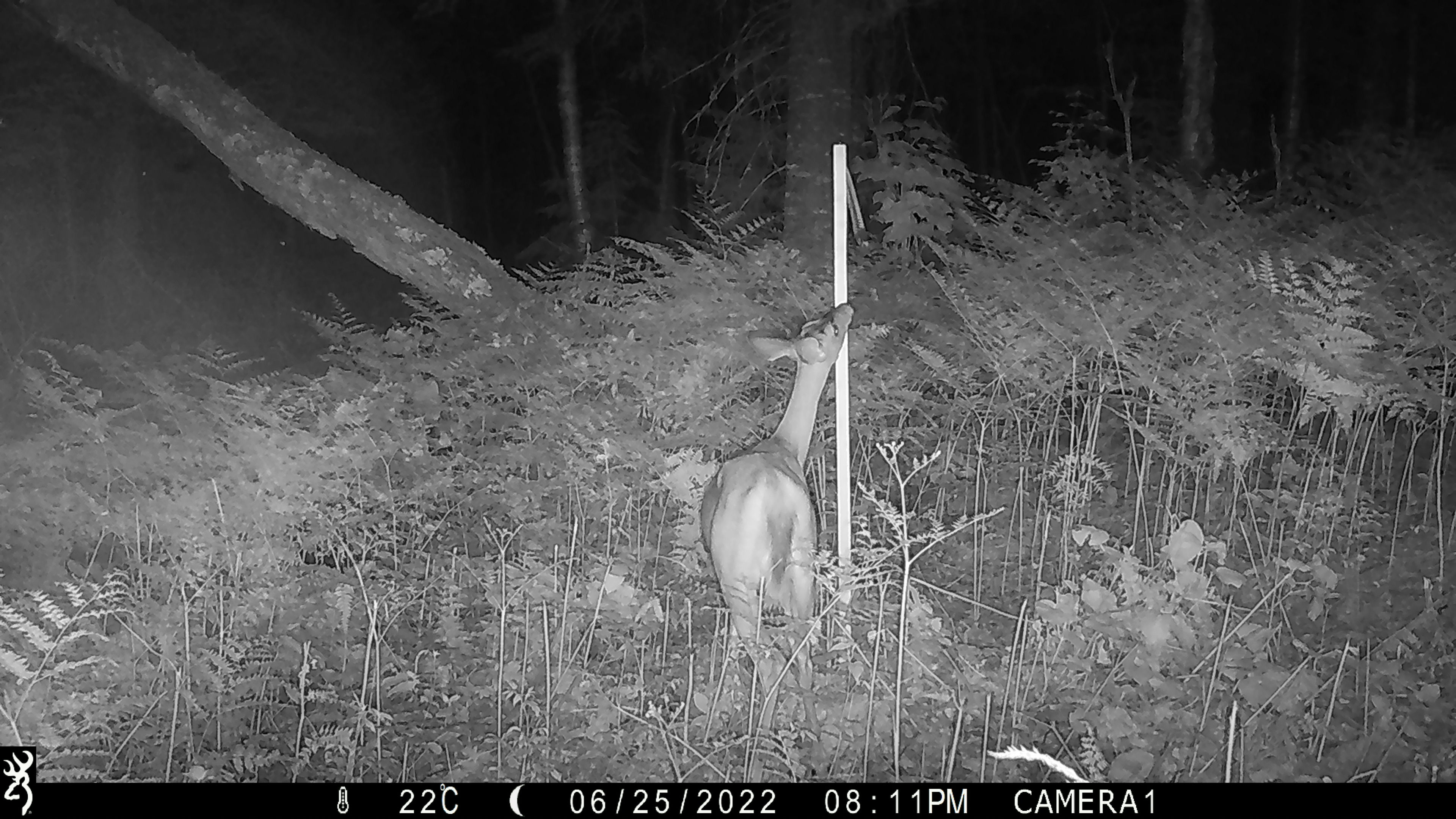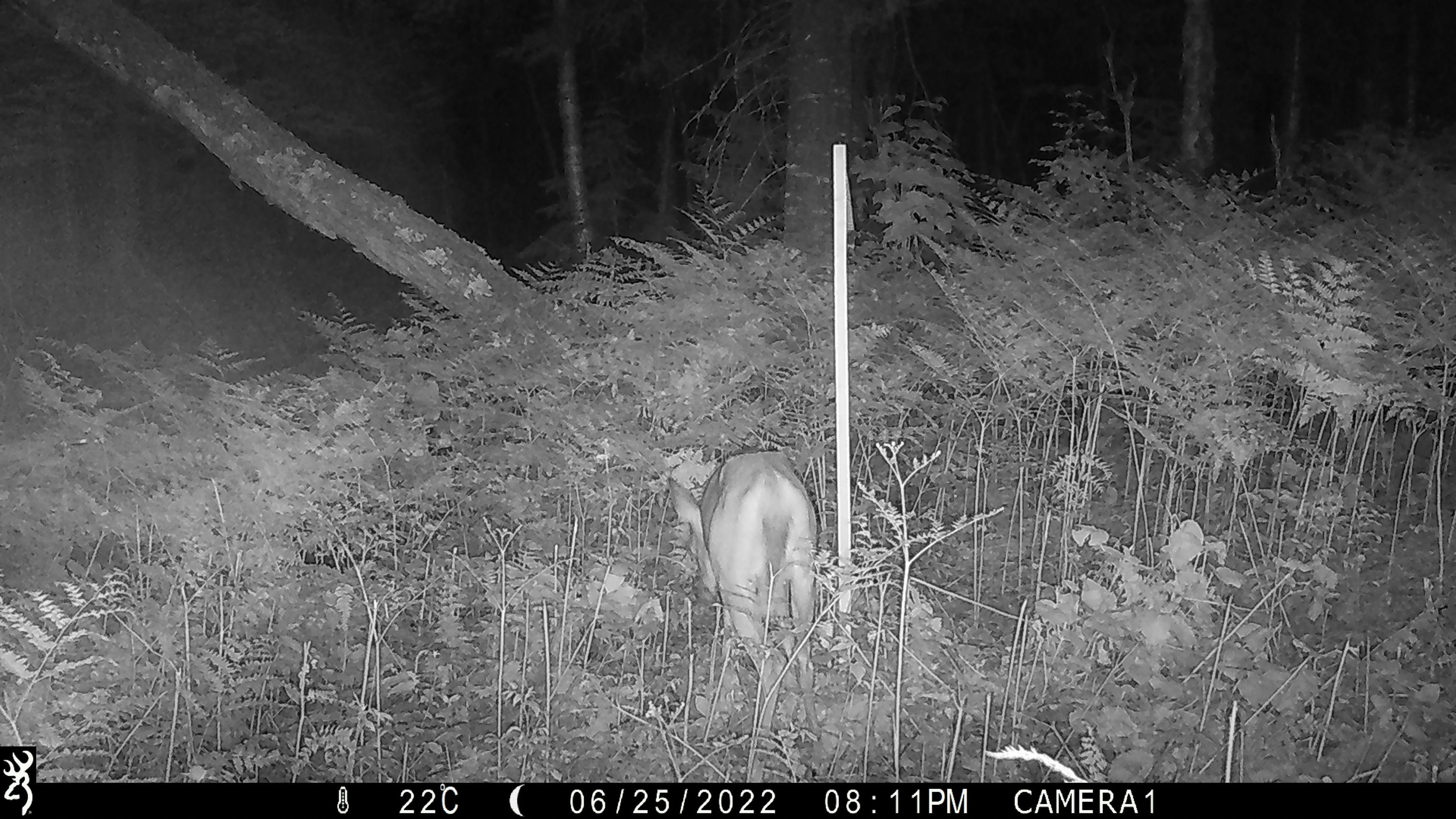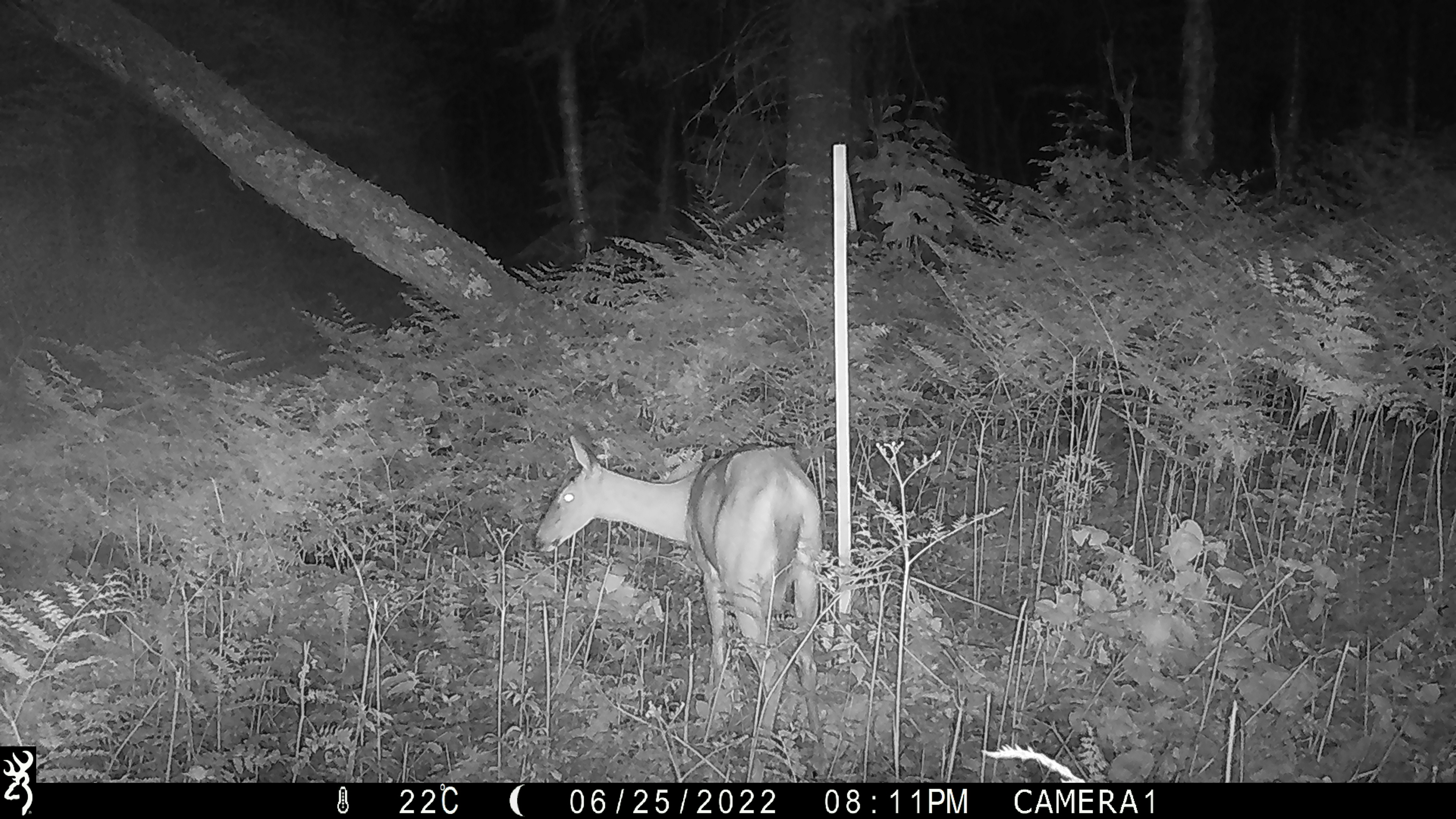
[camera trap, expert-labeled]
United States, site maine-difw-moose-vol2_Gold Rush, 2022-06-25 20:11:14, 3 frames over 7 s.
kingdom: Animalia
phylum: Chordata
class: Mammalia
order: Artiodactyla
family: Cervidae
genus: Odocoileus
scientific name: Odocoileus virginianus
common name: white-tailed deer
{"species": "white-tailed deer (Odocoileus virginianus)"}